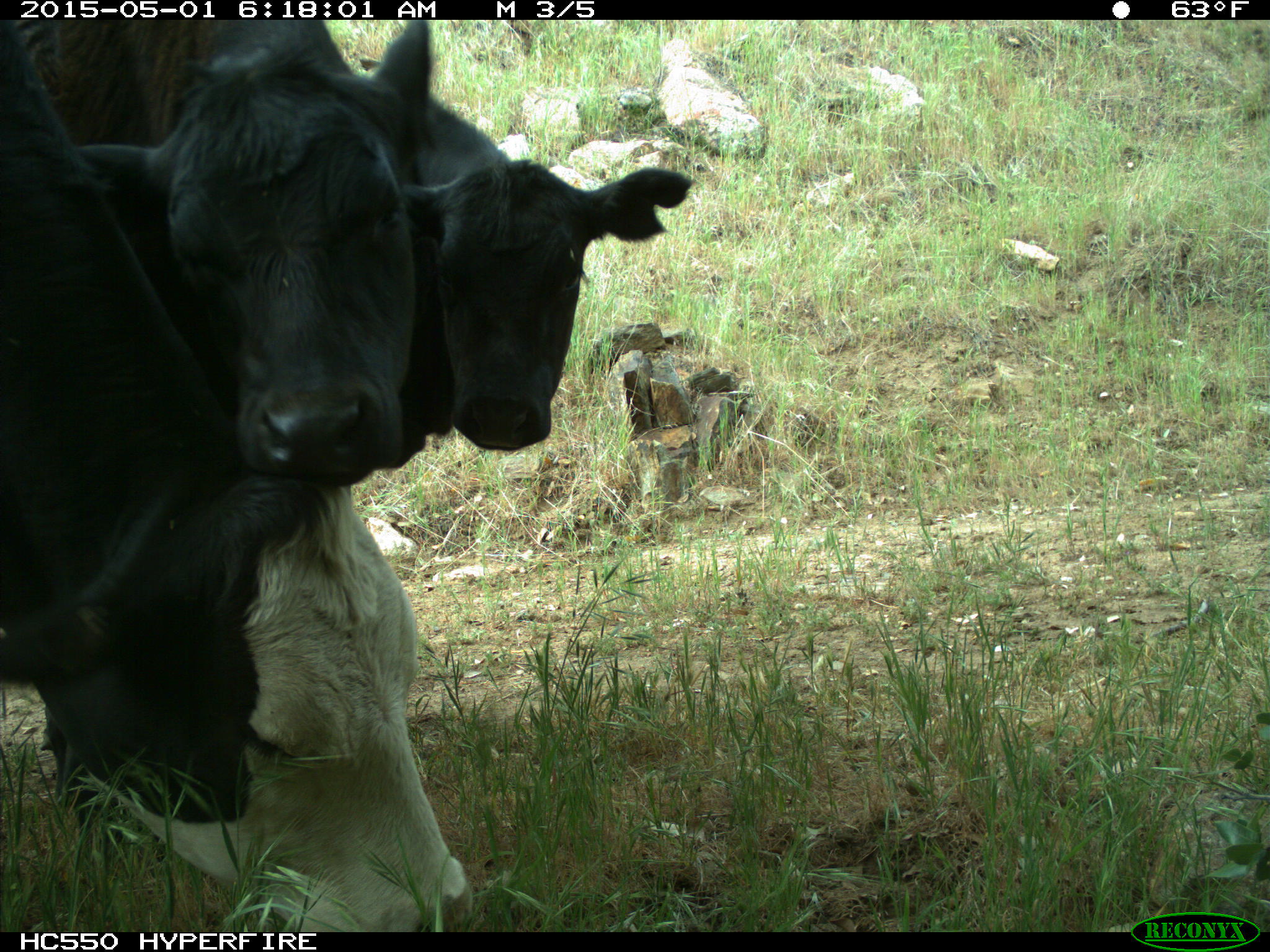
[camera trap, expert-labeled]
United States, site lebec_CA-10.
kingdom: Animalia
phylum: Chordata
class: Mammalia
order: Artiodactyla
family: Bovidae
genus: Bos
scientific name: Bos taurus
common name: domestic cow